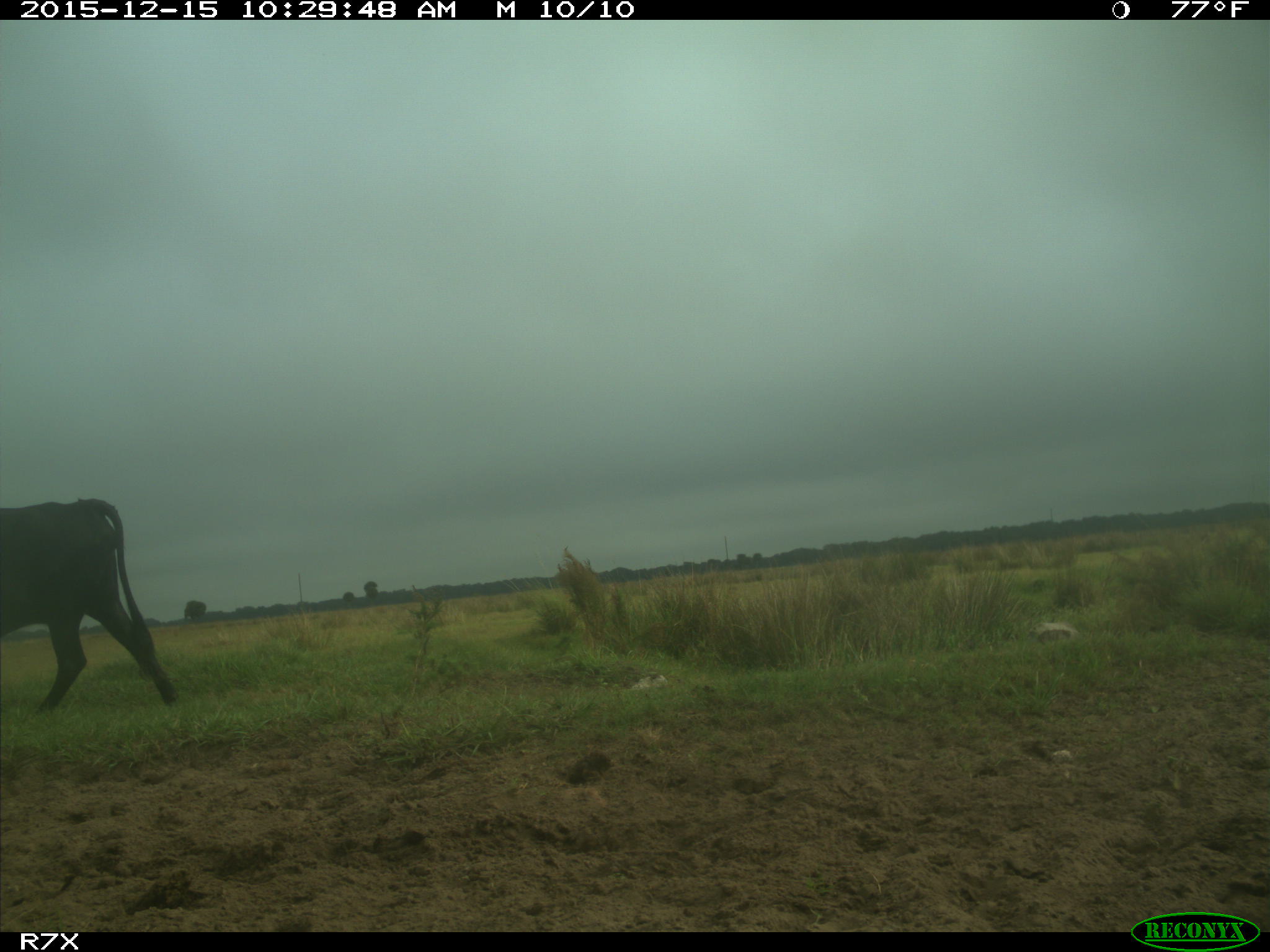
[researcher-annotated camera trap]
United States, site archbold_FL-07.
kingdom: Animalia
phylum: Chordata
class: Mammalia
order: Artiodactyla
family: Bovidae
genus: Bos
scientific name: Bos taurus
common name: domestic cow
Bos taurus (domestic cow).